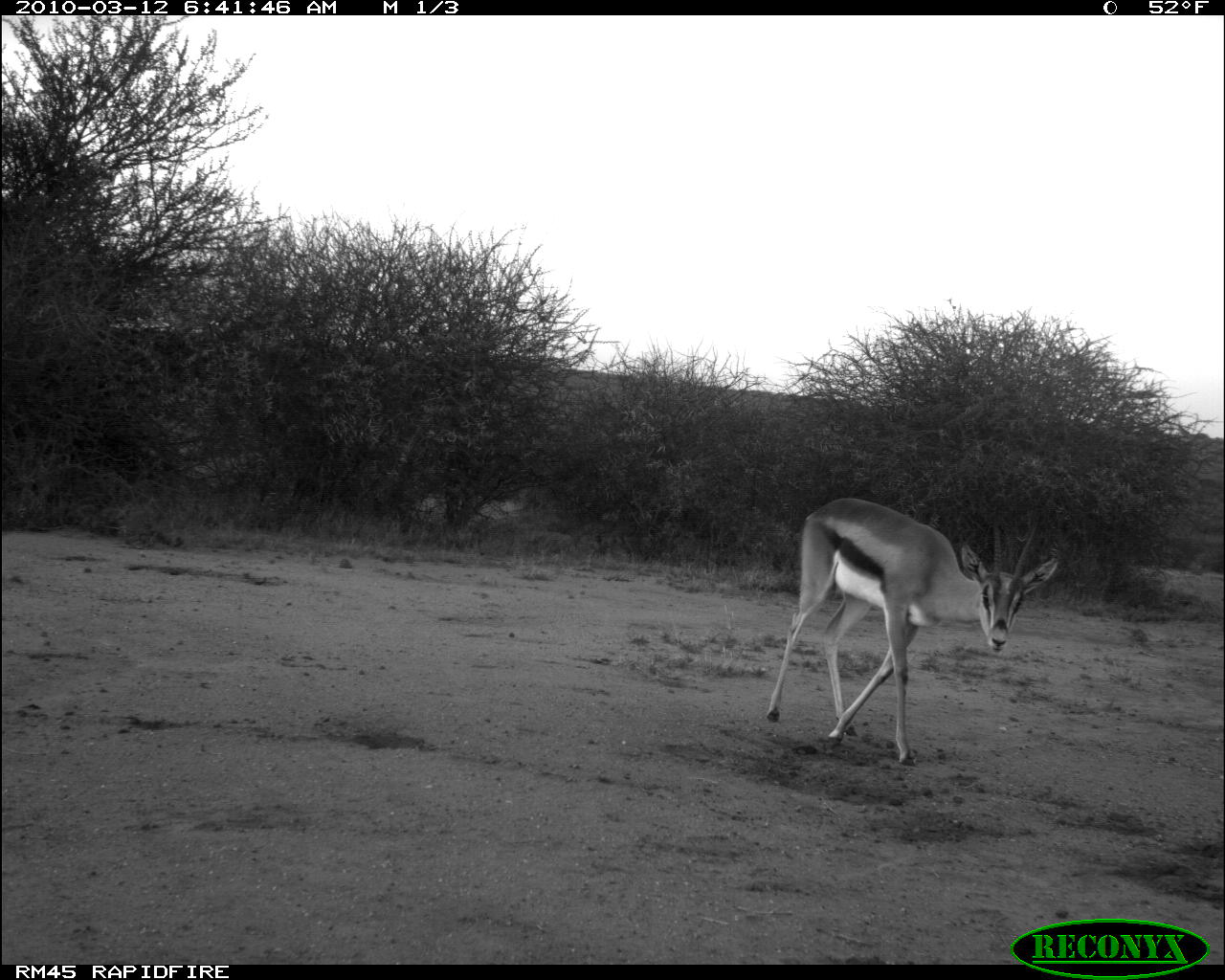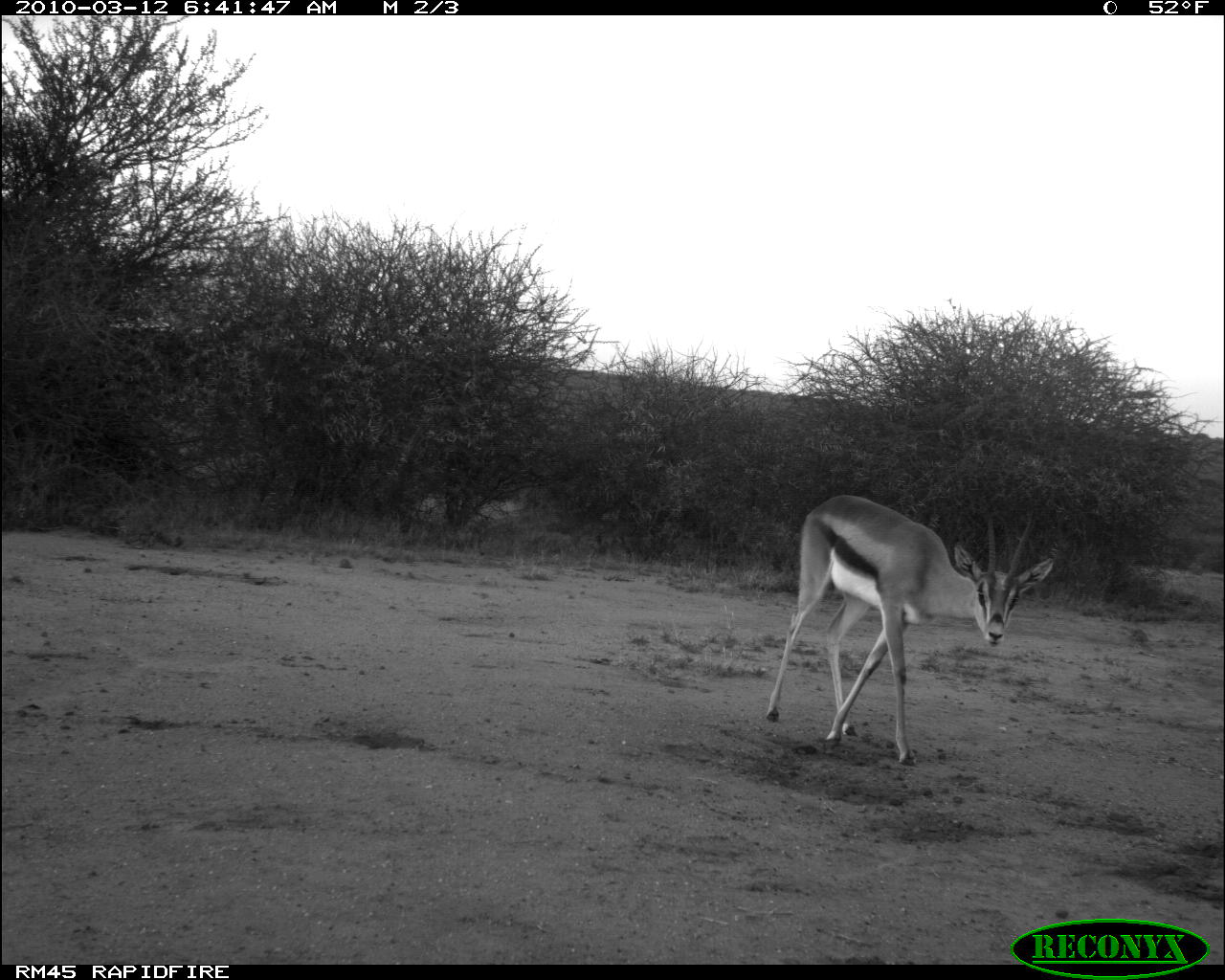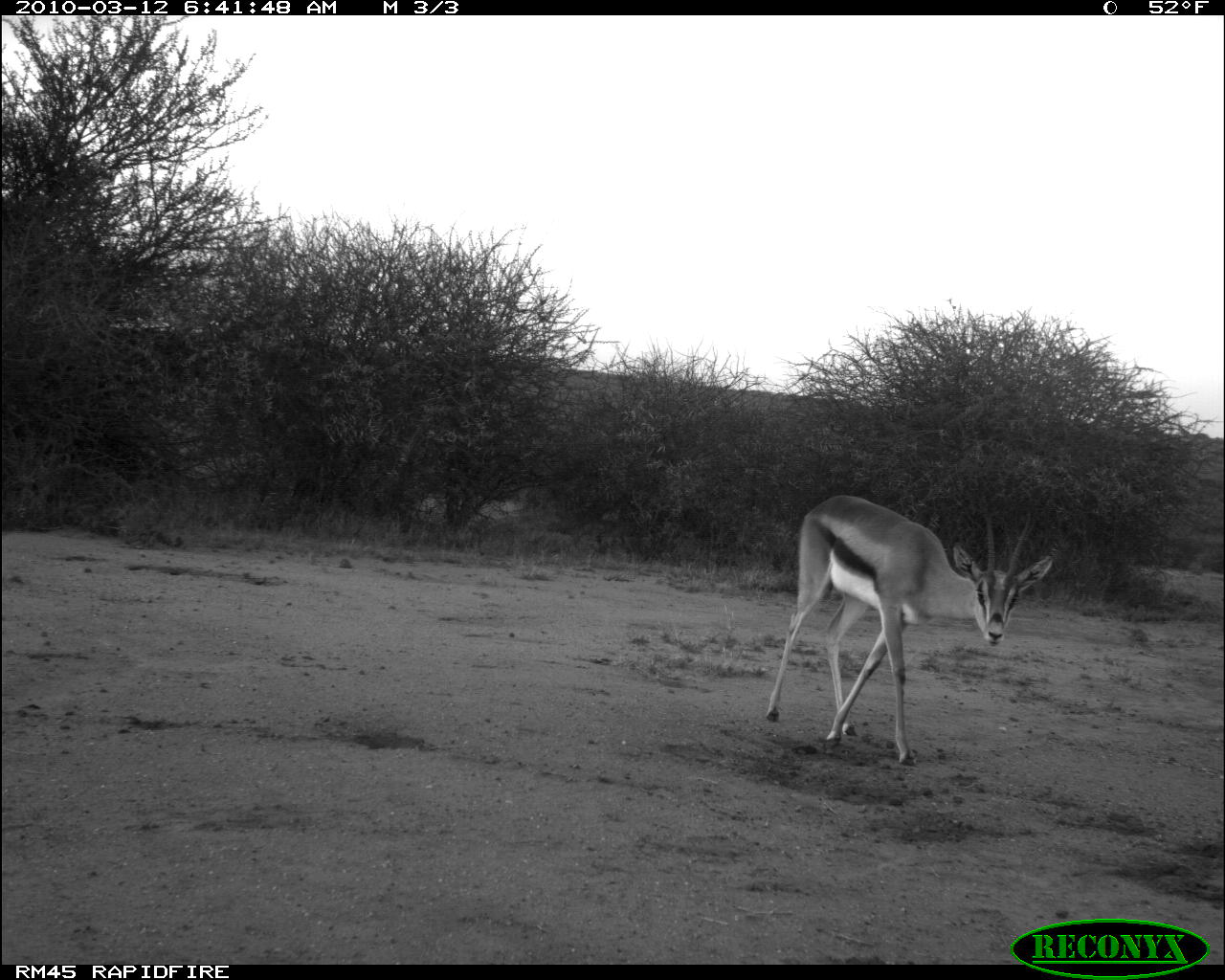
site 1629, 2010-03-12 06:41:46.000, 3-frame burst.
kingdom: Animalia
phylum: Chordata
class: Mammalia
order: Artiodactyla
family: Bovidae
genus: Nanger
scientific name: Nanger granti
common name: grant's gazelle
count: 1